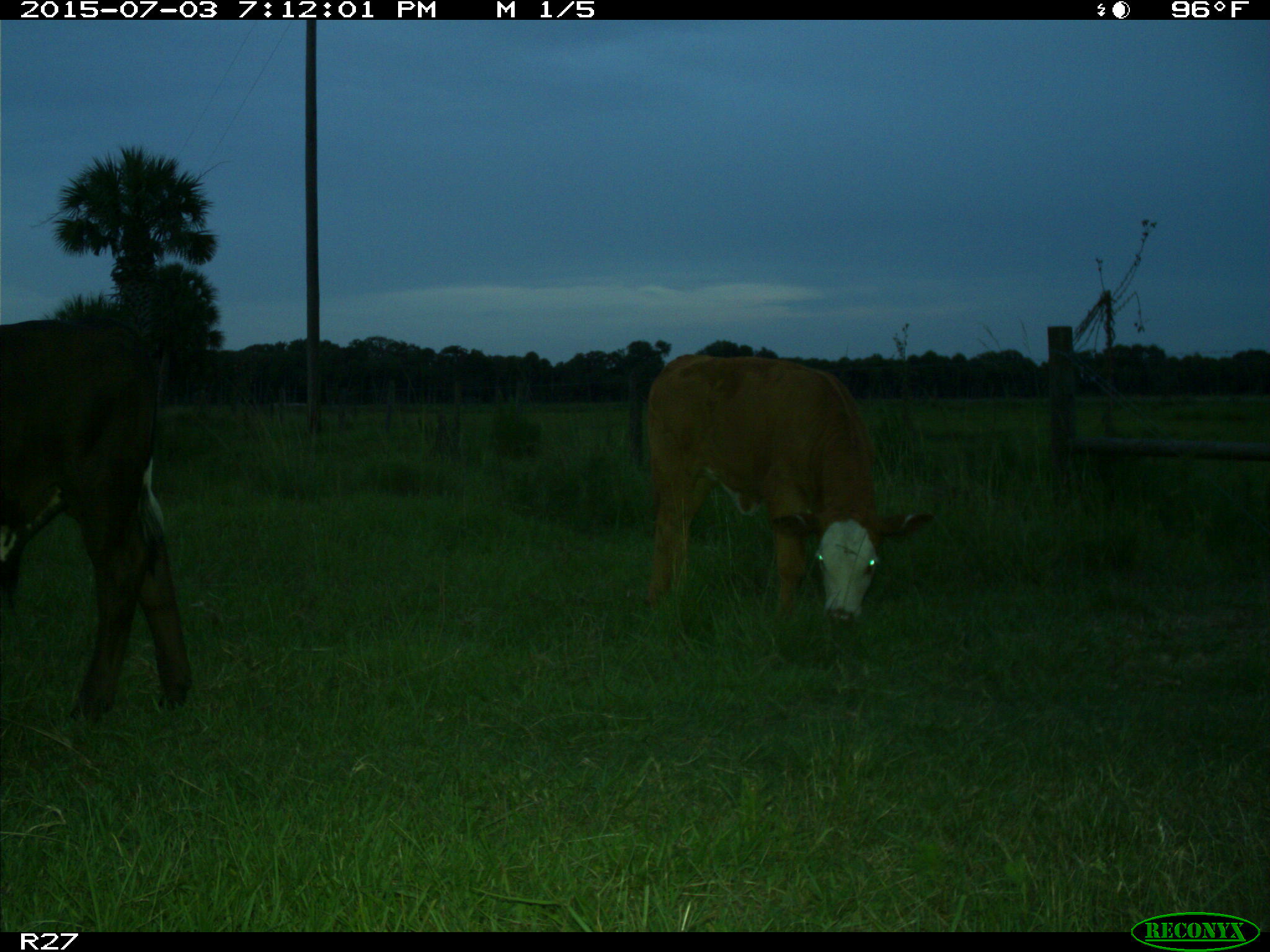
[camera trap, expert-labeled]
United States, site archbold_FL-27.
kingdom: Animalia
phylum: Chordata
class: Mammalia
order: Artiodactyla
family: Bovidae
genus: Bos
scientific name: Bos taurus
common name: domestic cow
Bos taurus (domestic cow).